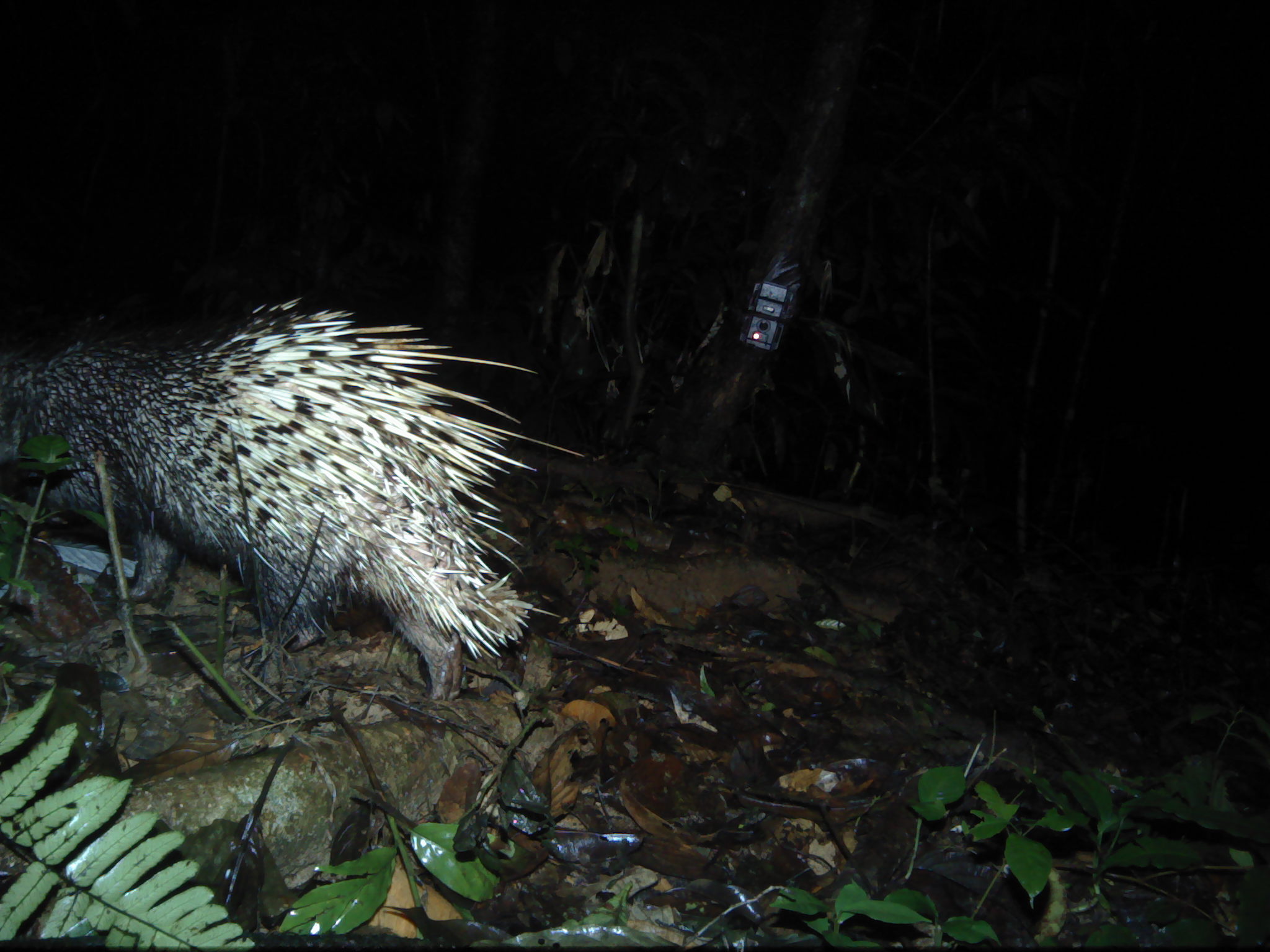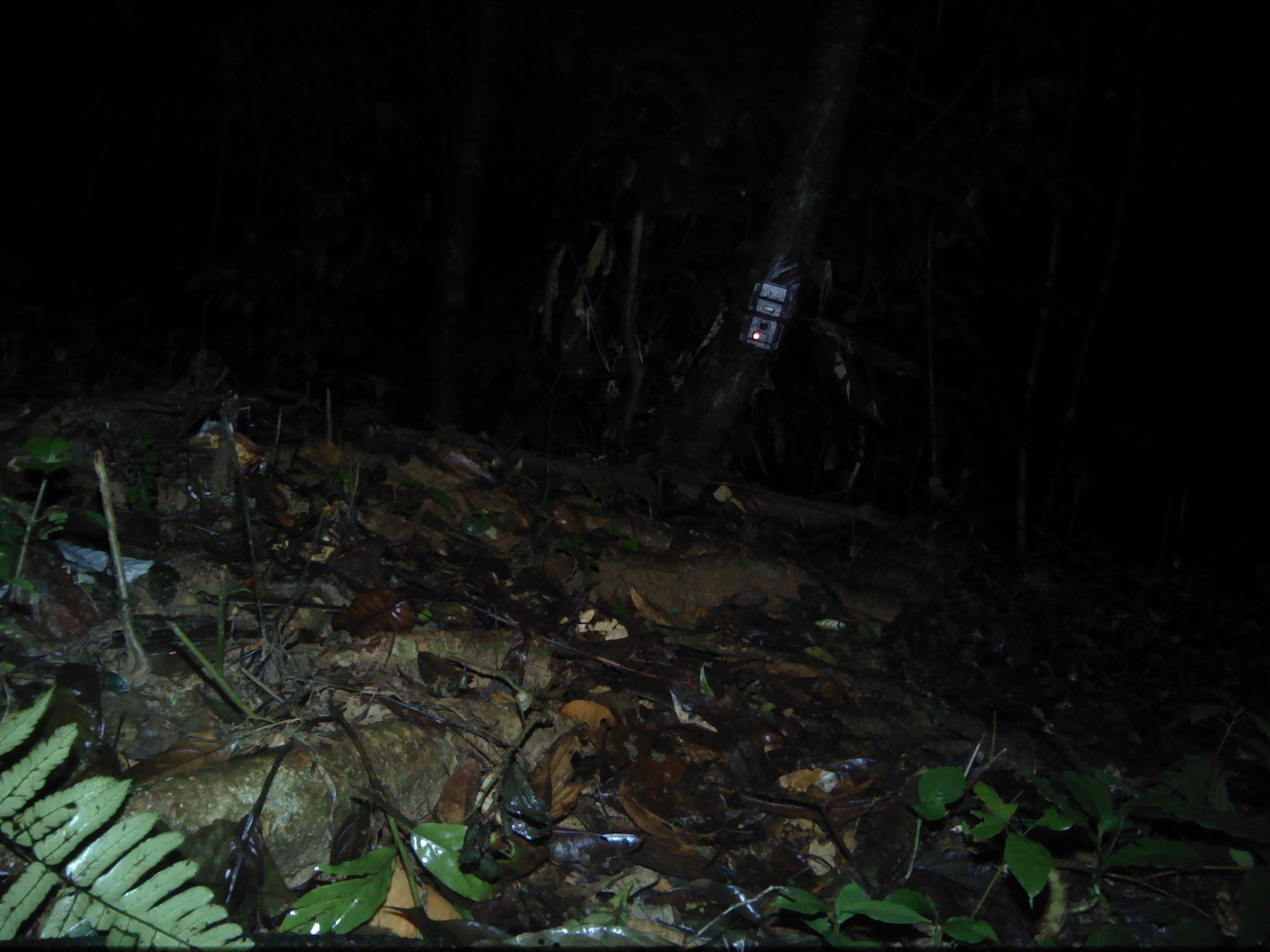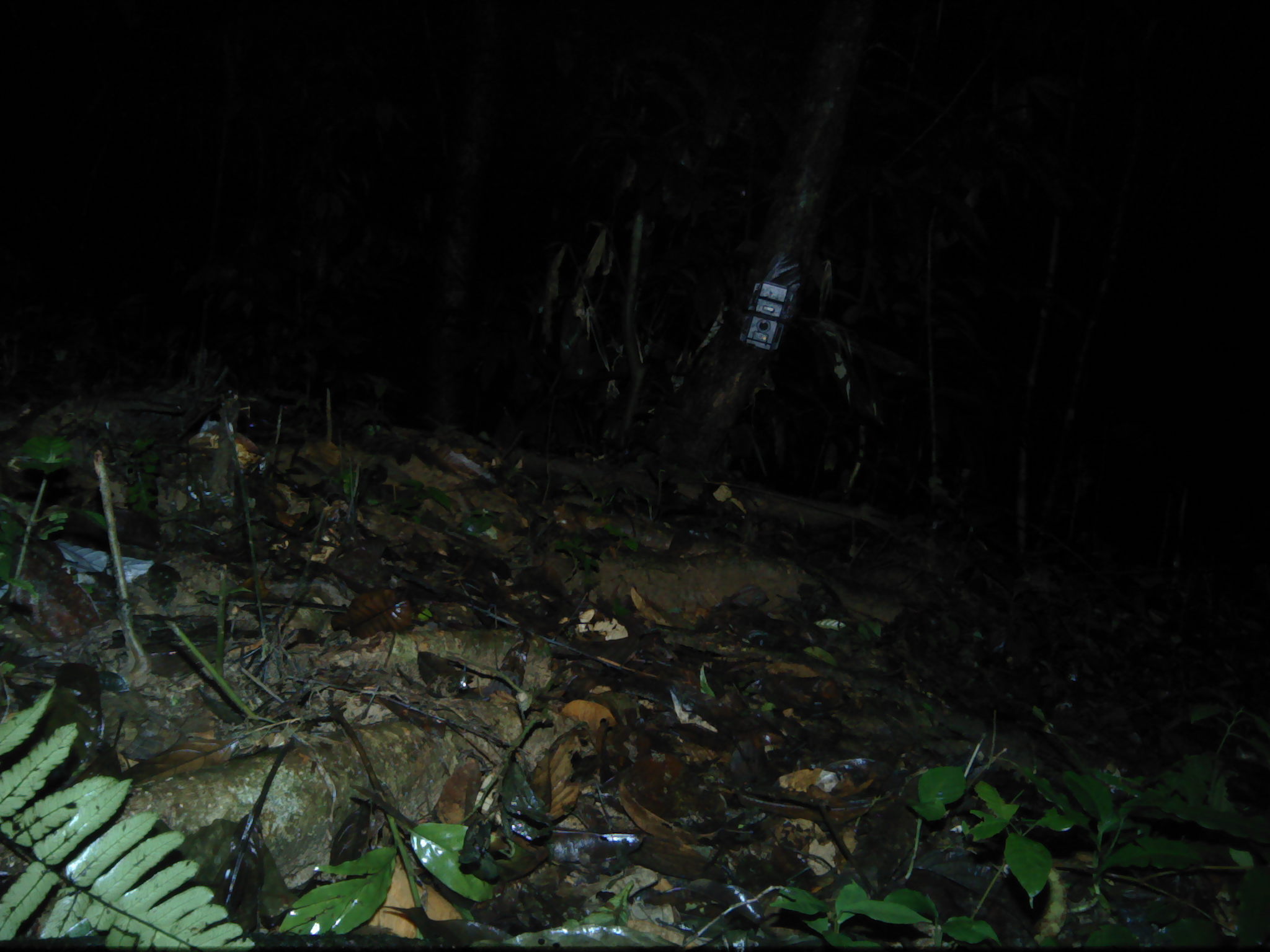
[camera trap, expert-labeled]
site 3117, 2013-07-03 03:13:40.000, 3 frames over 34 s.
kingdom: Animalia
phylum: Chordata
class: Mammalia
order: Rodentia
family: Hystricidae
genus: Hystrix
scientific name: Hystrix brachyura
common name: east asian porcupine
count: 1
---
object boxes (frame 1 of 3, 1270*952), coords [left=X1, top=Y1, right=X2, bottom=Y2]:
hystrix brachyura: [left=5, top=289, right=594, bottom=714]